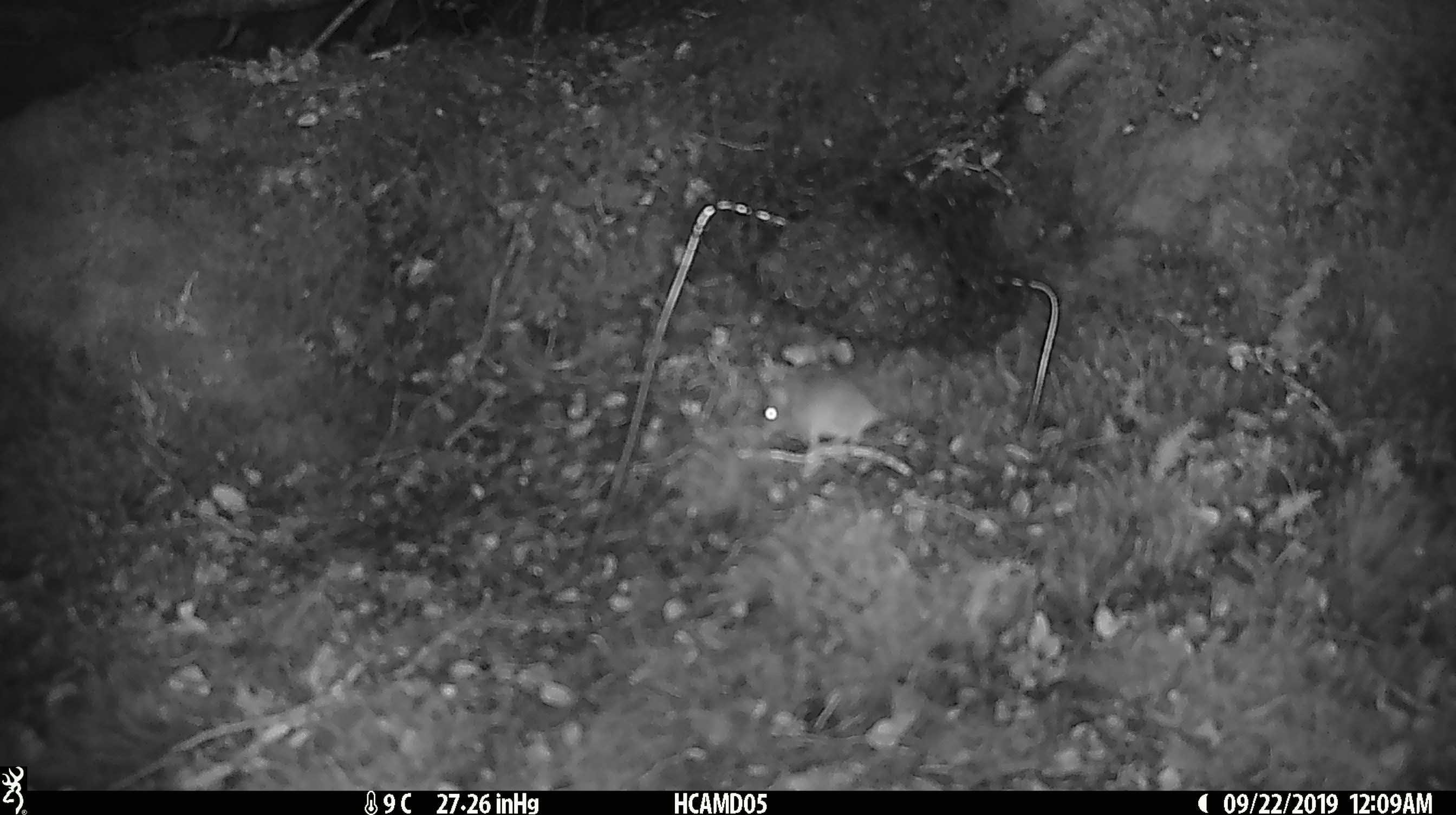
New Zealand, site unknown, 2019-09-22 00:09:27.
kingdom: Animalia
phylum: Chordata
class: Mammalia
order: Rodentia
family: Muridae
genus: Mus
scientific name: Mus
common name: mouse